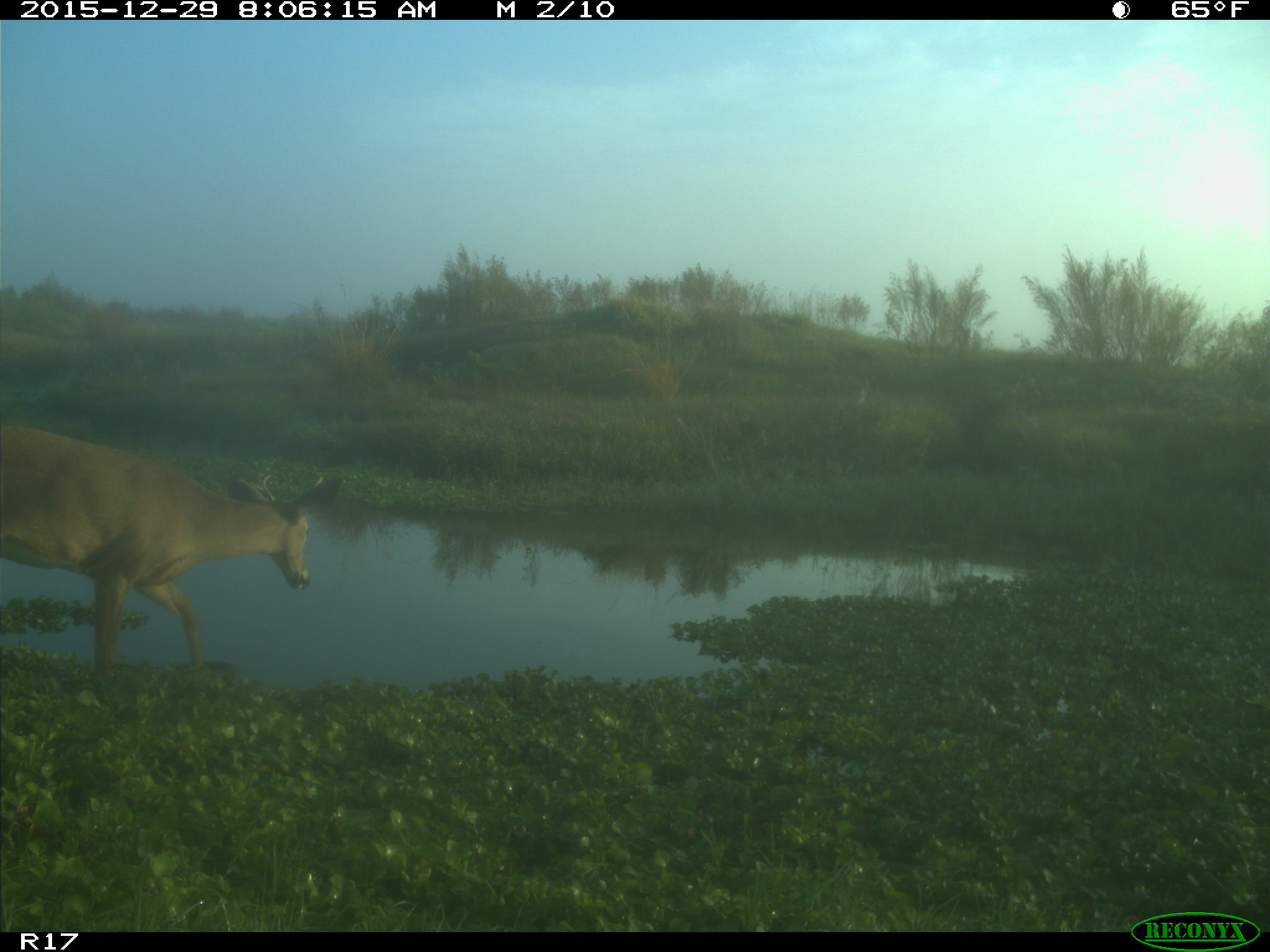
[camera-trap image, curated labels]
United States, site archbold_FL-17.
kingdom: Animalia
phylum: Chordata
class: Mammalia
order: Artiodactyla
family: Cervidae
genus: Odocoileus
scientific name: Odocoileus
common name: deer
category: unidentified deer